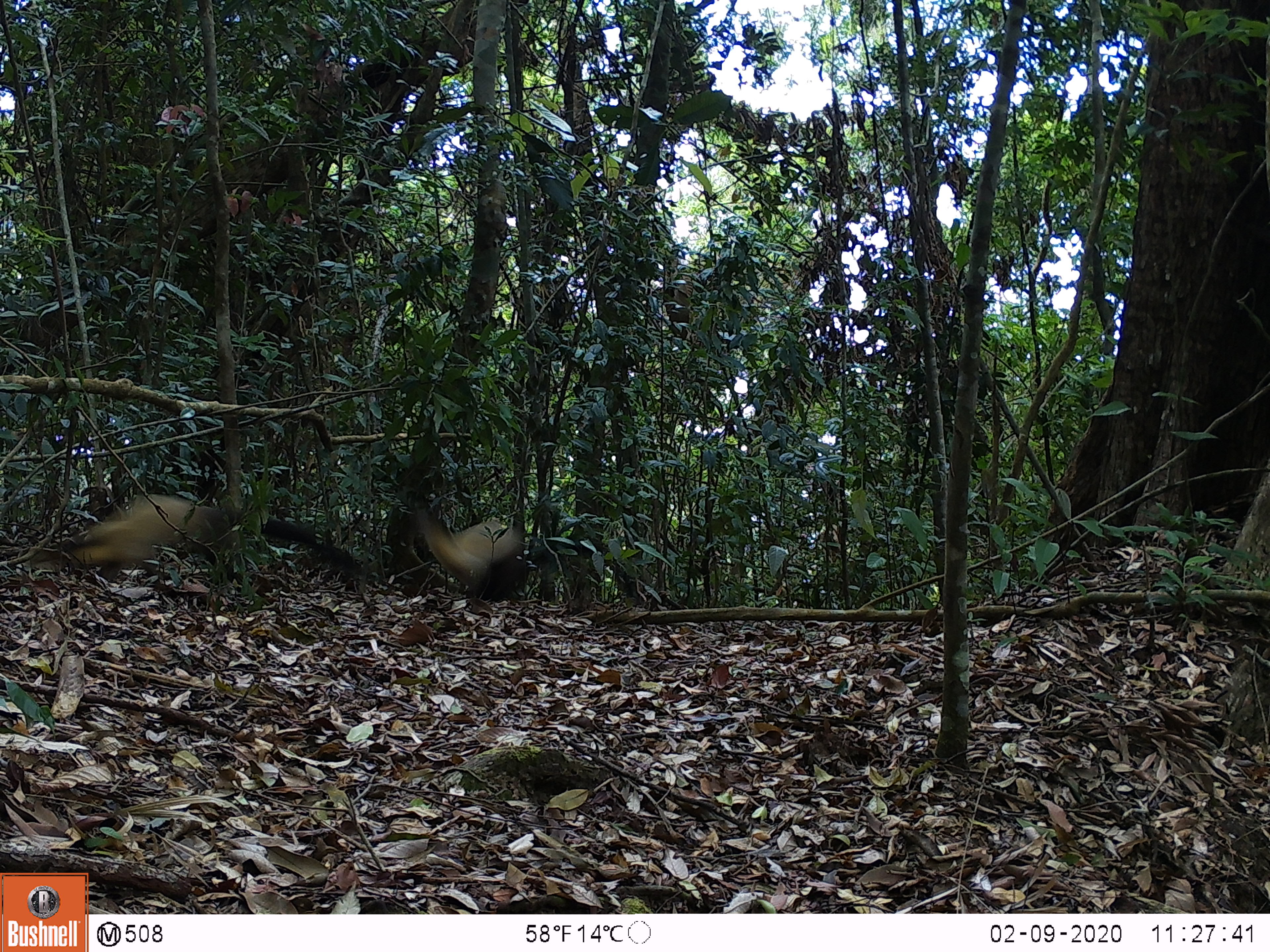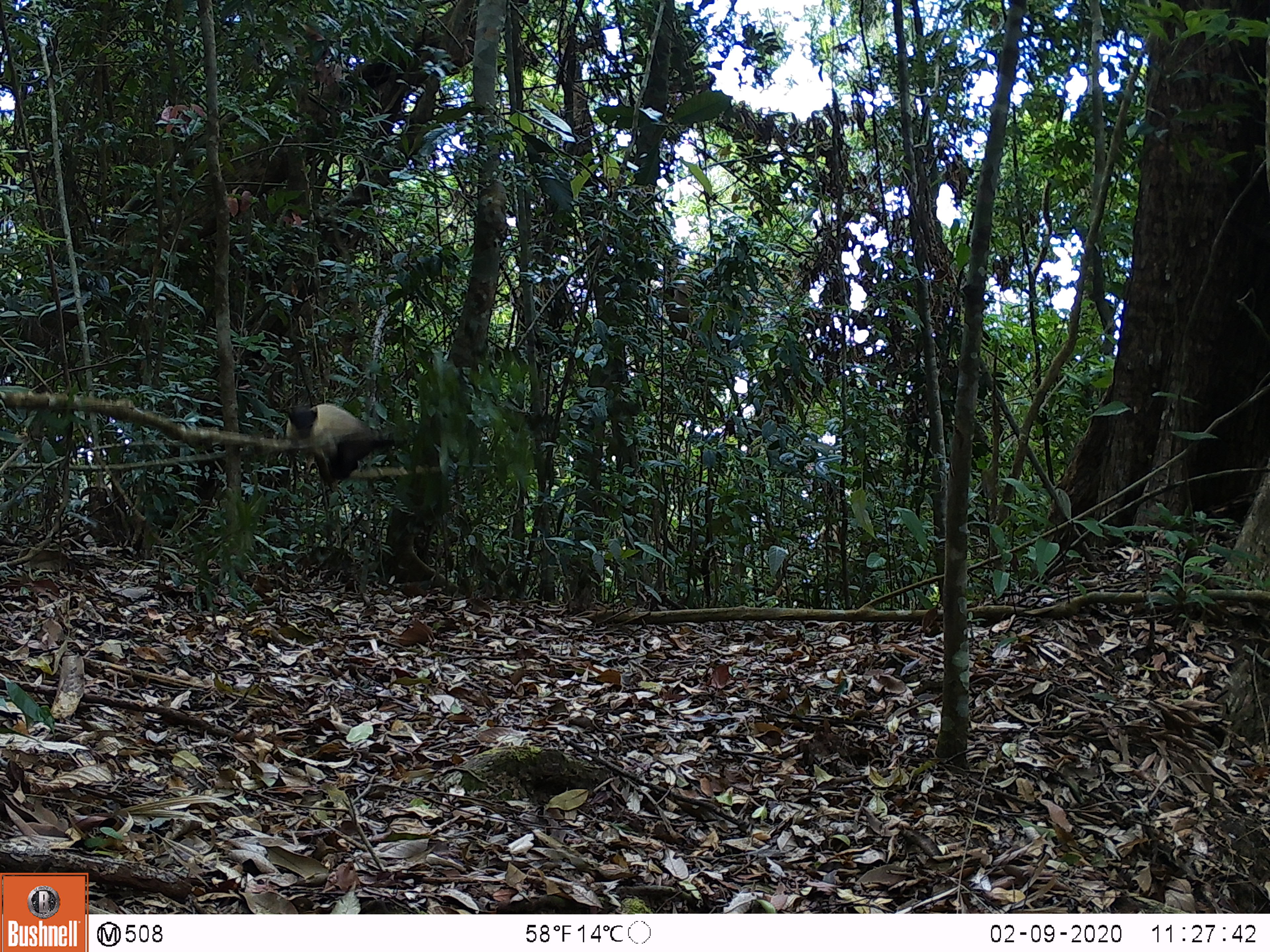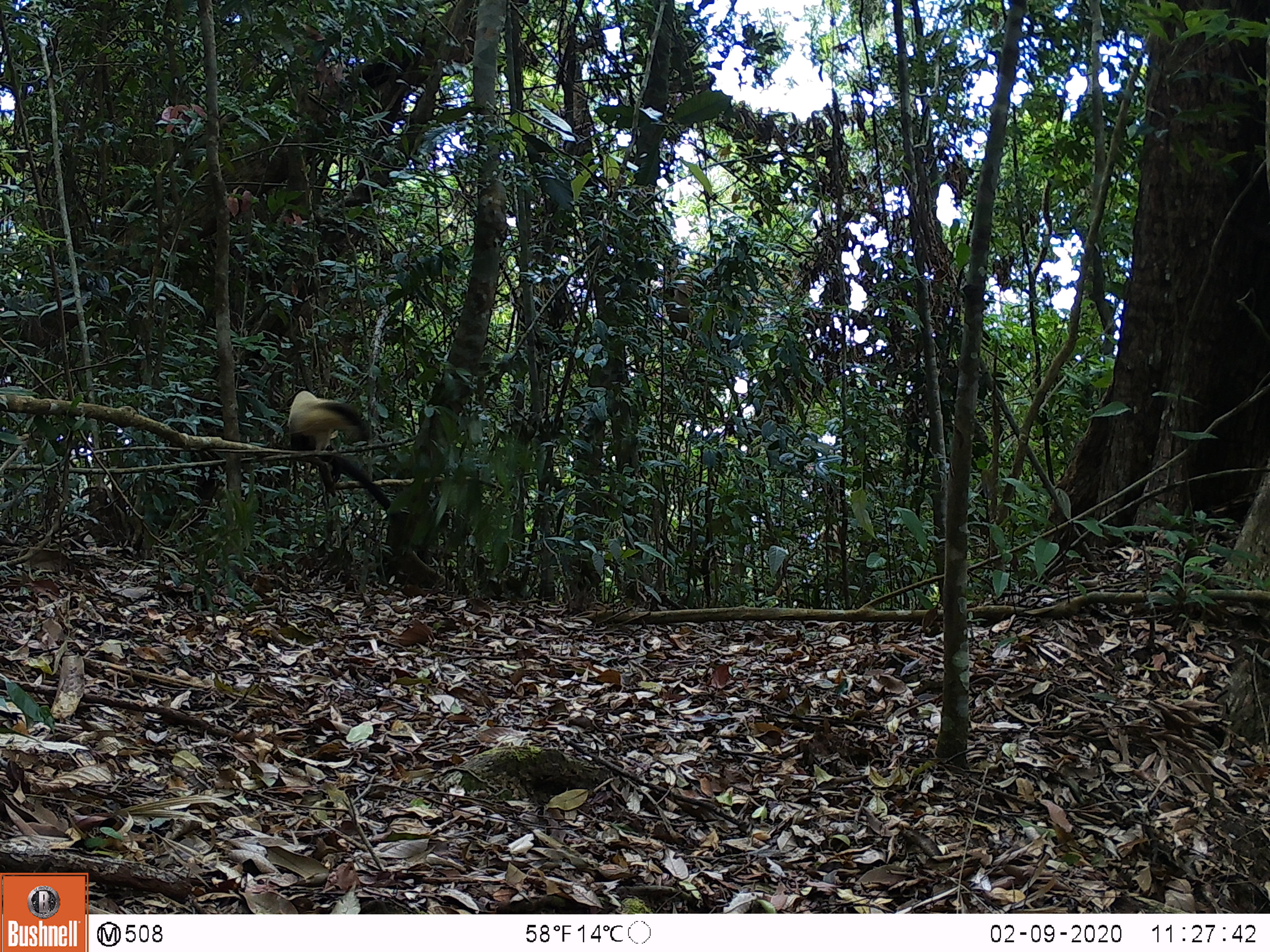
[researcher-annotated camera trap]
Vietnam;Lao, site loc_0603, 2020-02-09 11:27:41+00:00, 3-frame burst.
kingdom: Animalia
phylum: Chordata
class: Mammalia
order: Carnivora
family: Mustelidae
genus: Martes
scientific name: Martes flavigula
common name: yellow-throated marten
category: yellow throated marten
Yellow throated marten (yellow-throated marten) (Martes flavigula). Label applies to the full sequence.